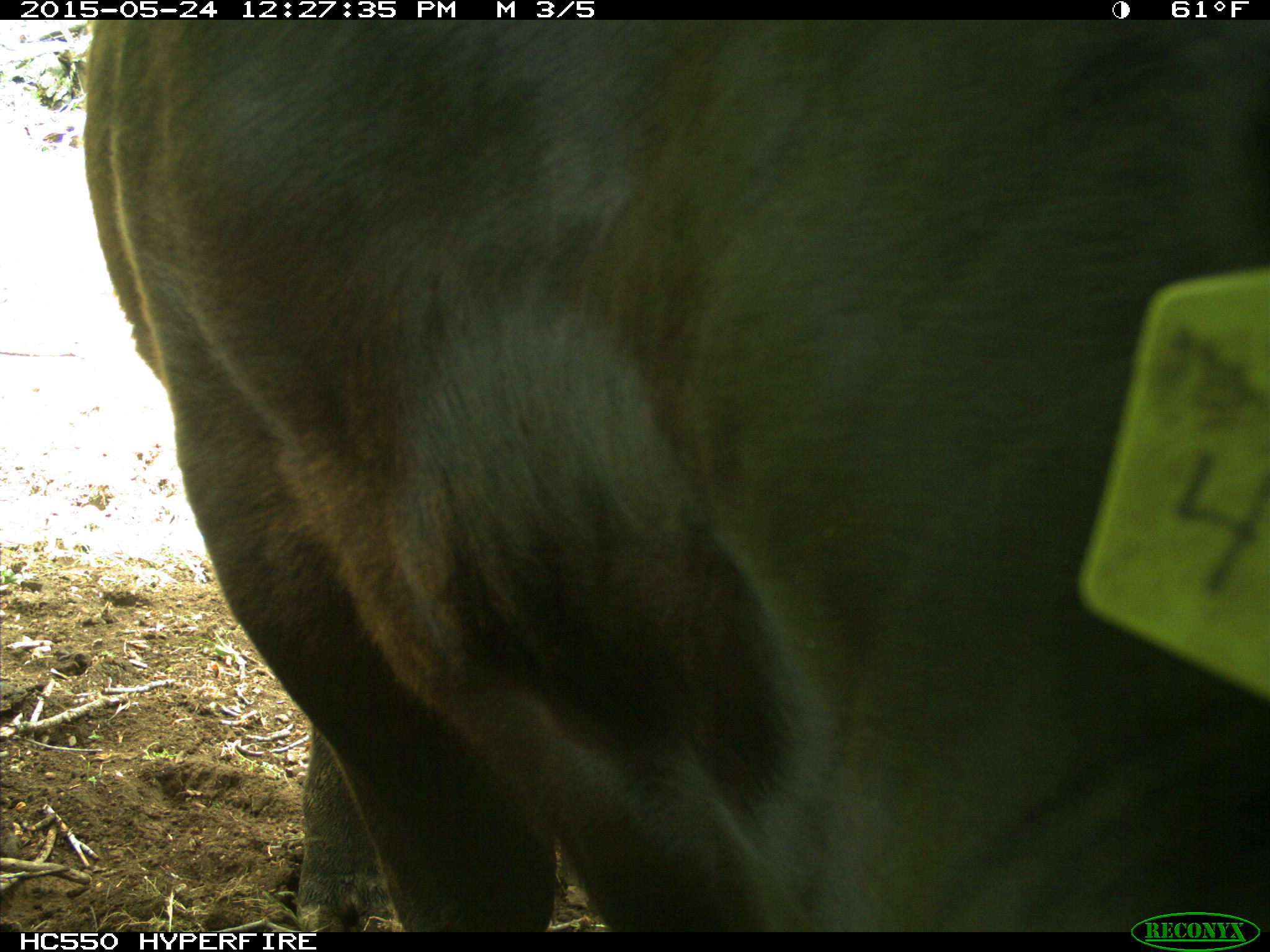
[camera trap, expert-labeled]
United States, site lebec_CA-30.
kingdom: Animalia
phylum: Chordata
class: Mammalia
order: Artiodactyla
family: Bovidae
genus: Bos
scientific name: Bos taurus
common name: domestic cow